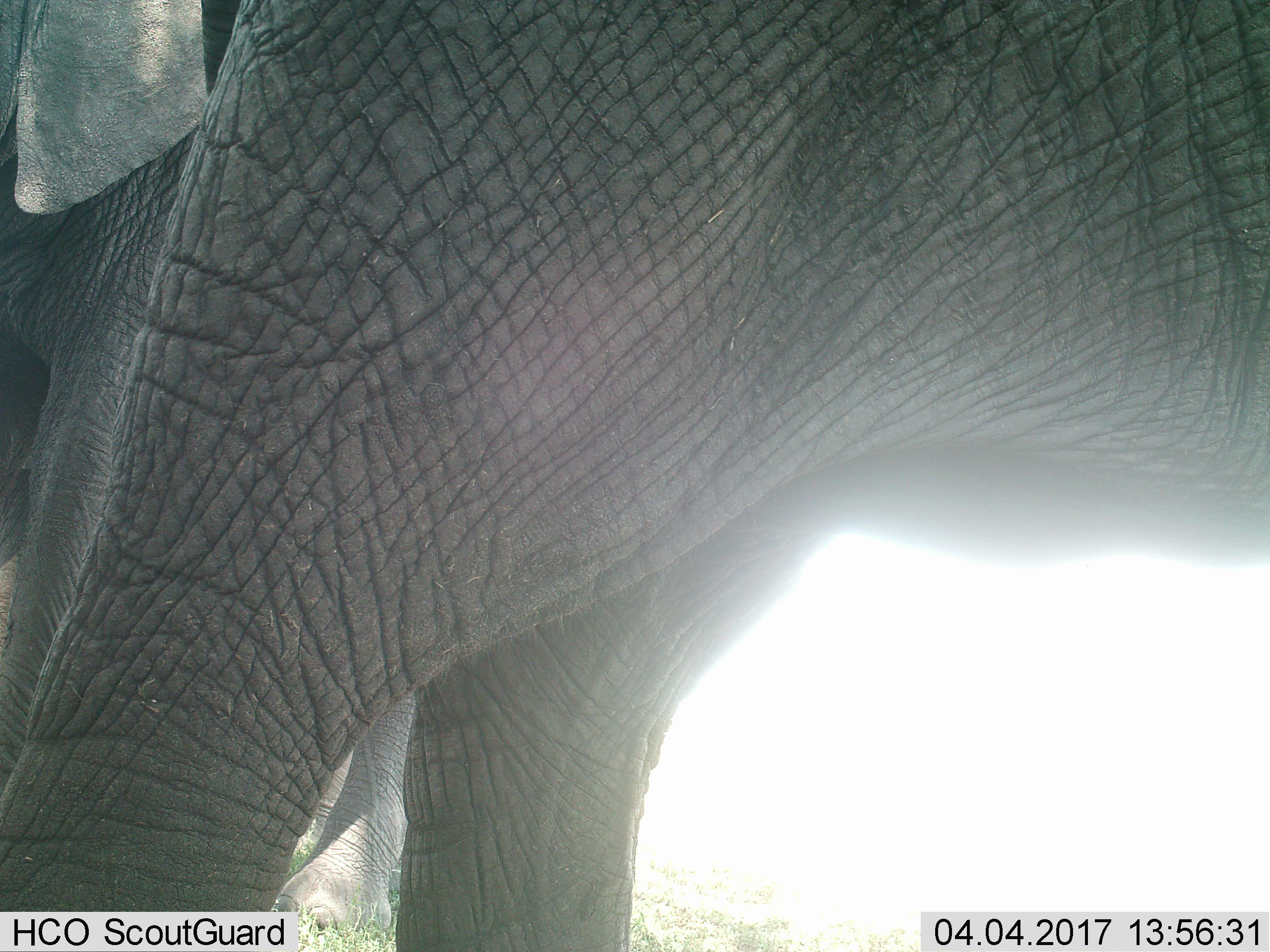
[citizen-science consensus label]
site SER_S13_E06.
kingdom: Animalia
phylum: Chordata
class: Mammalia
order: Proboscidea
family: Elephantidae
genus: Loxodonta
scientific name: Loxodonta africana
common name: african bush elephant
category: elephant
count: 2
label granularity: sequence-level